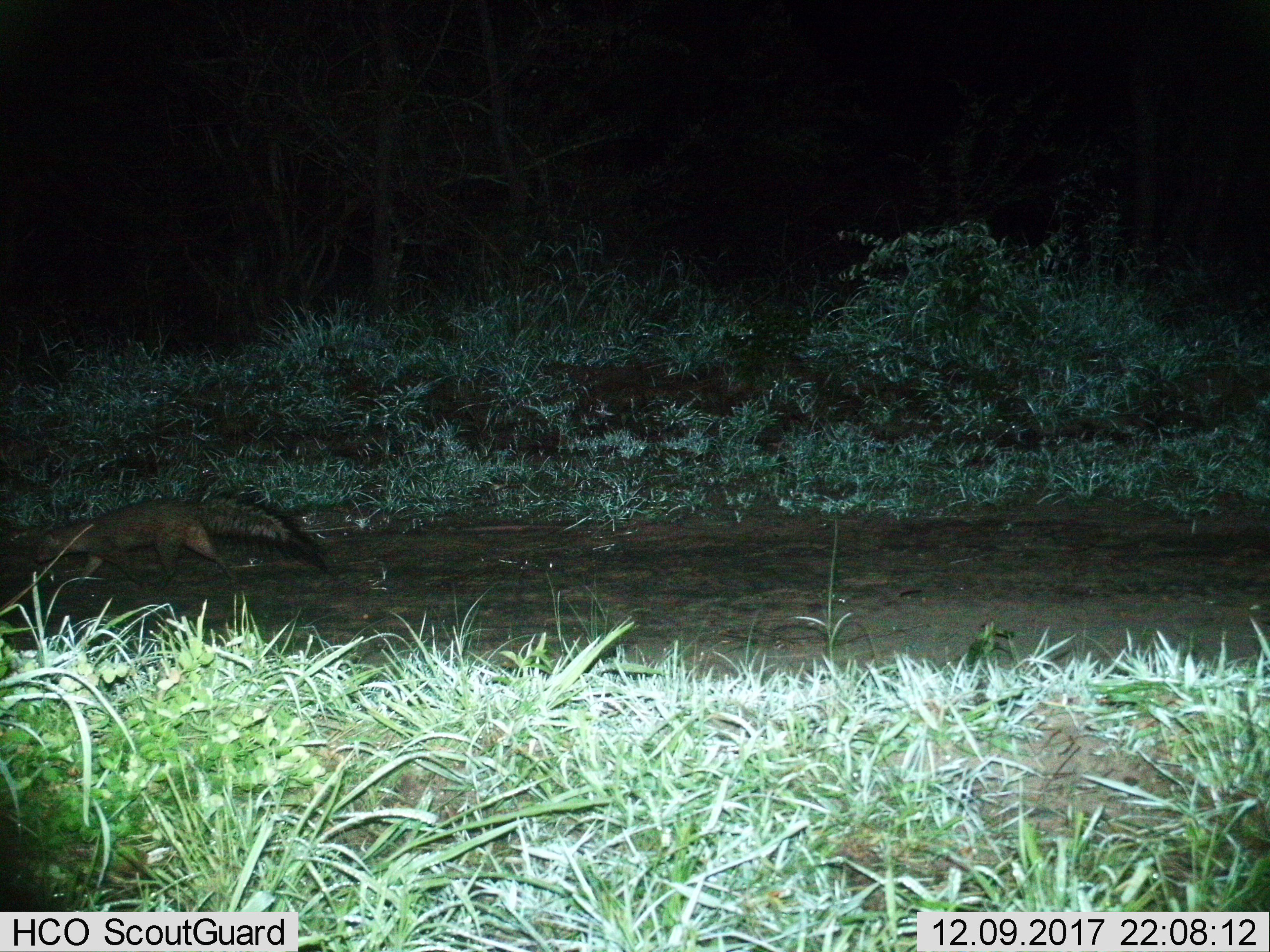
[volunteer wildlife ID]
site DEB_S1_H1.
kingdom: Animalia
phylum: Chordata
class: Mammalia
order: Carnivora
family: Herpestidae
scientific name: Herpestidae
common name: mongoose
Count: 1.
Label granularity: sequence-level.